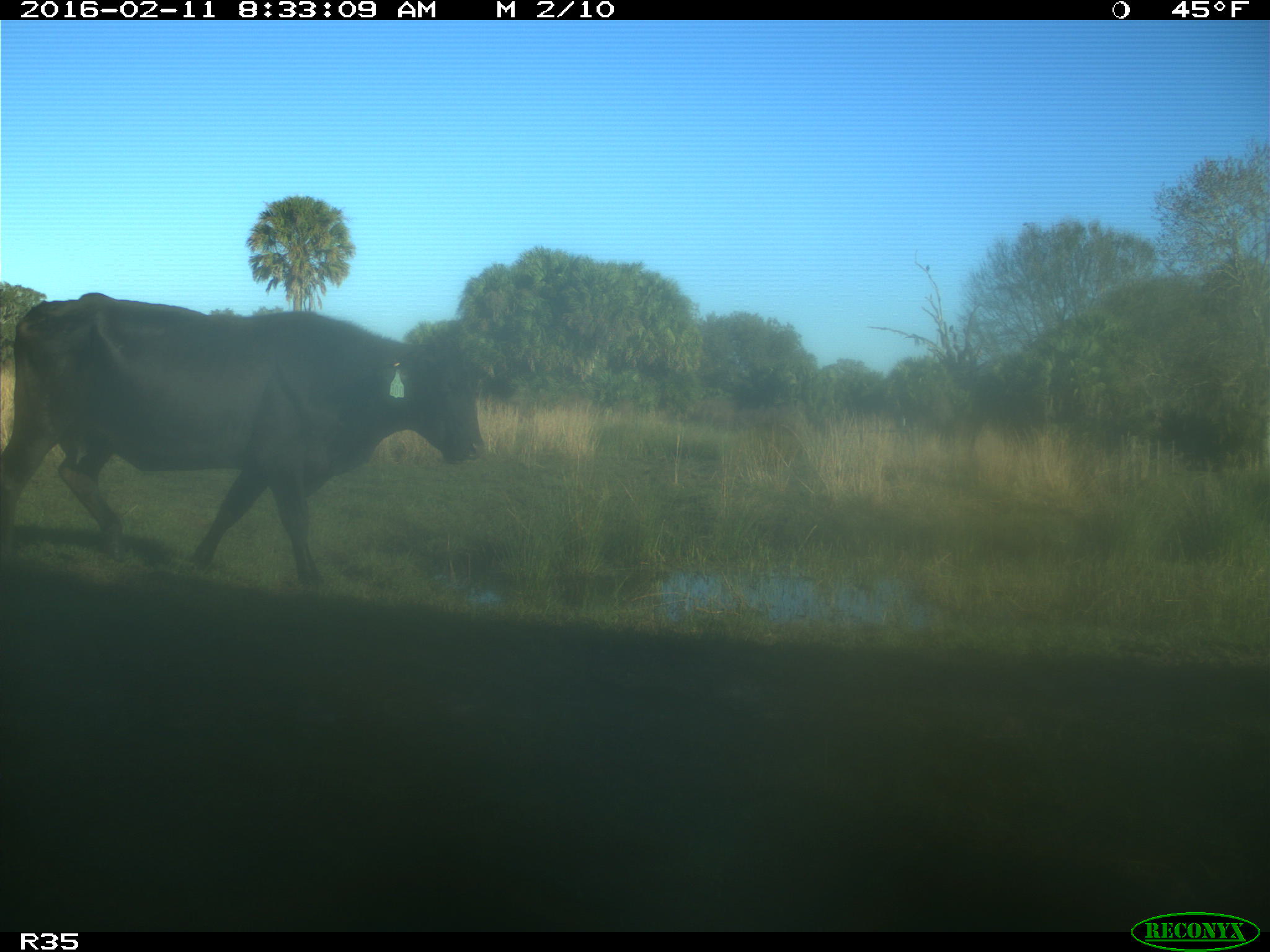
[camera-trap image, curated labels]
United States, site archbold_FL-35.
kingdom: Animalia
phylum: Chordata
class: Mammalia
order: Artiodactyla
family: Bovidae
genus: Bos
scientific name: Bos taurus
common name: domestic cow